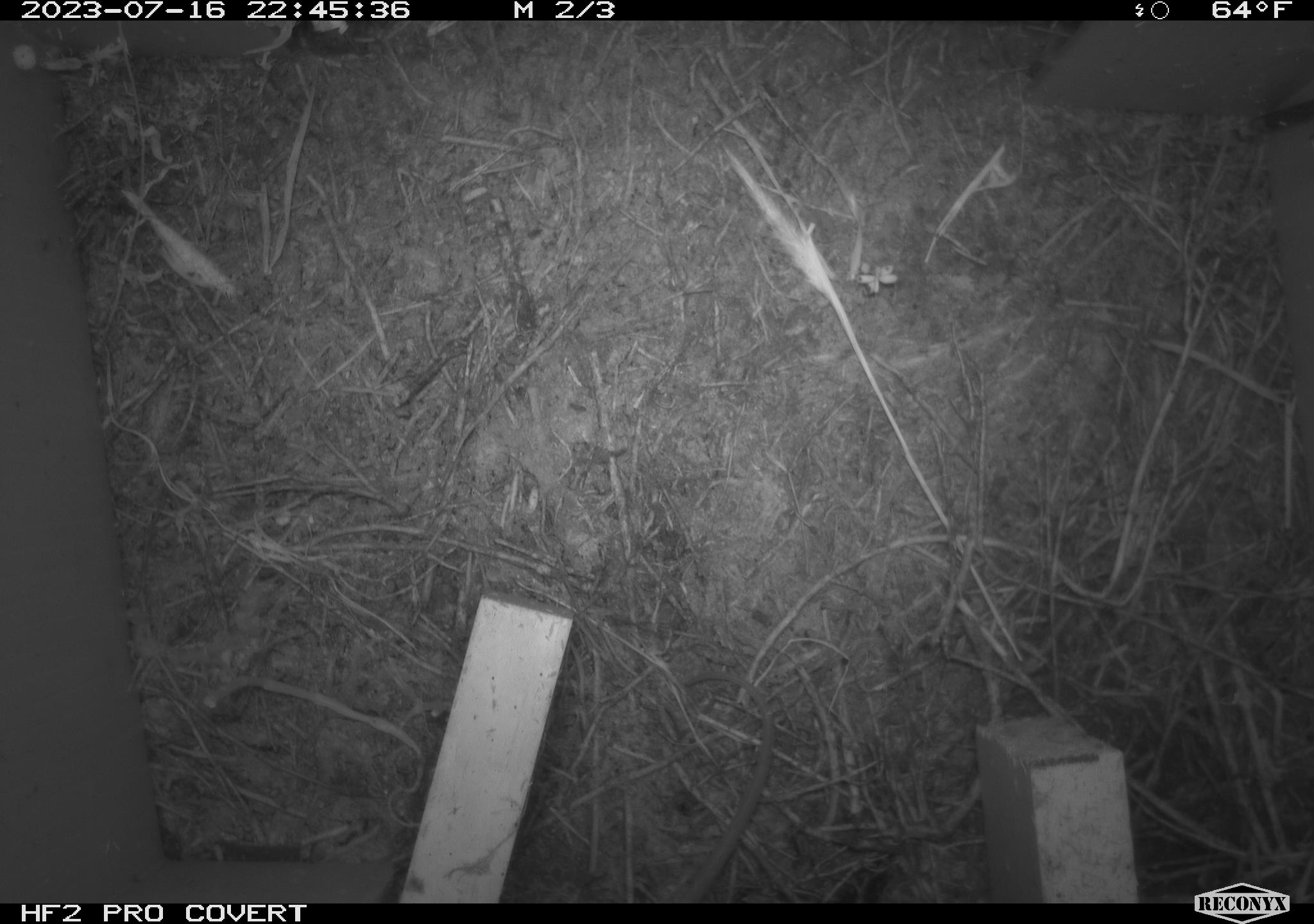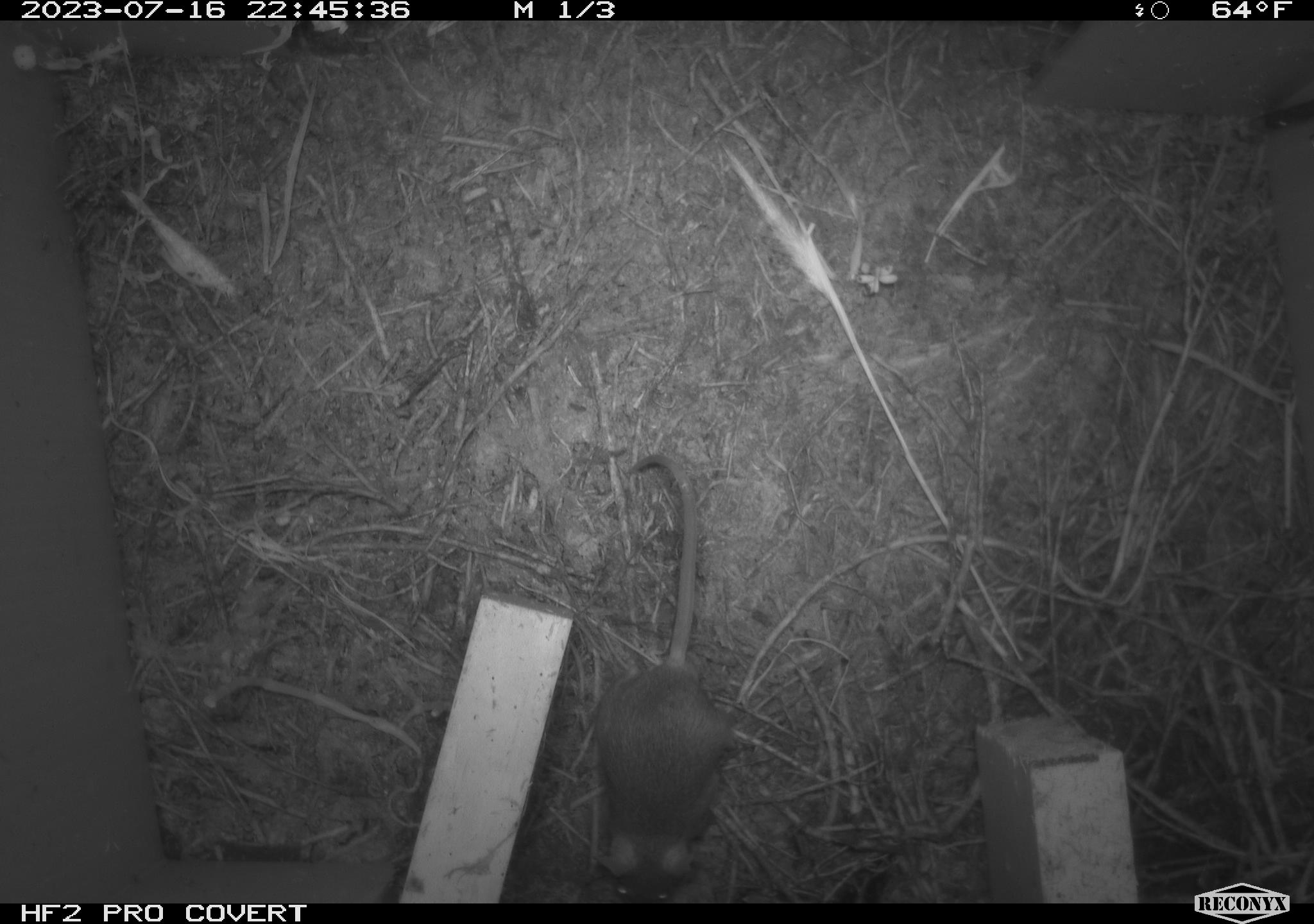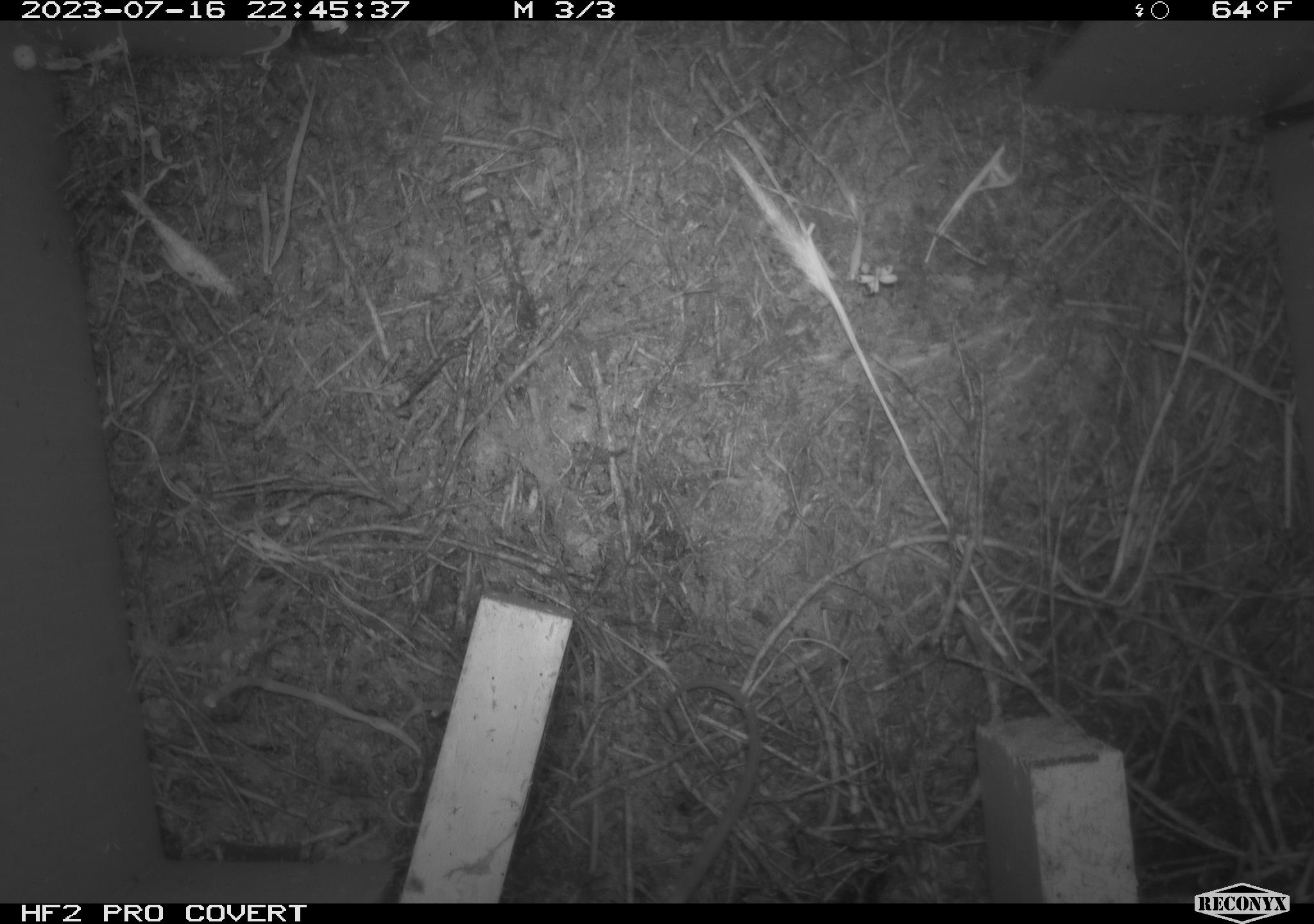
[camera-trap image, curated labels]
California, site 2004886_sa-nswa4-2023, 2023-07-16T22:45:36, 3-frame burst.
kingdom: Animalia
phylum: Chordata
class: Mammalia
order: Rodentia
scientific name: Rodentia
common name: mouse species